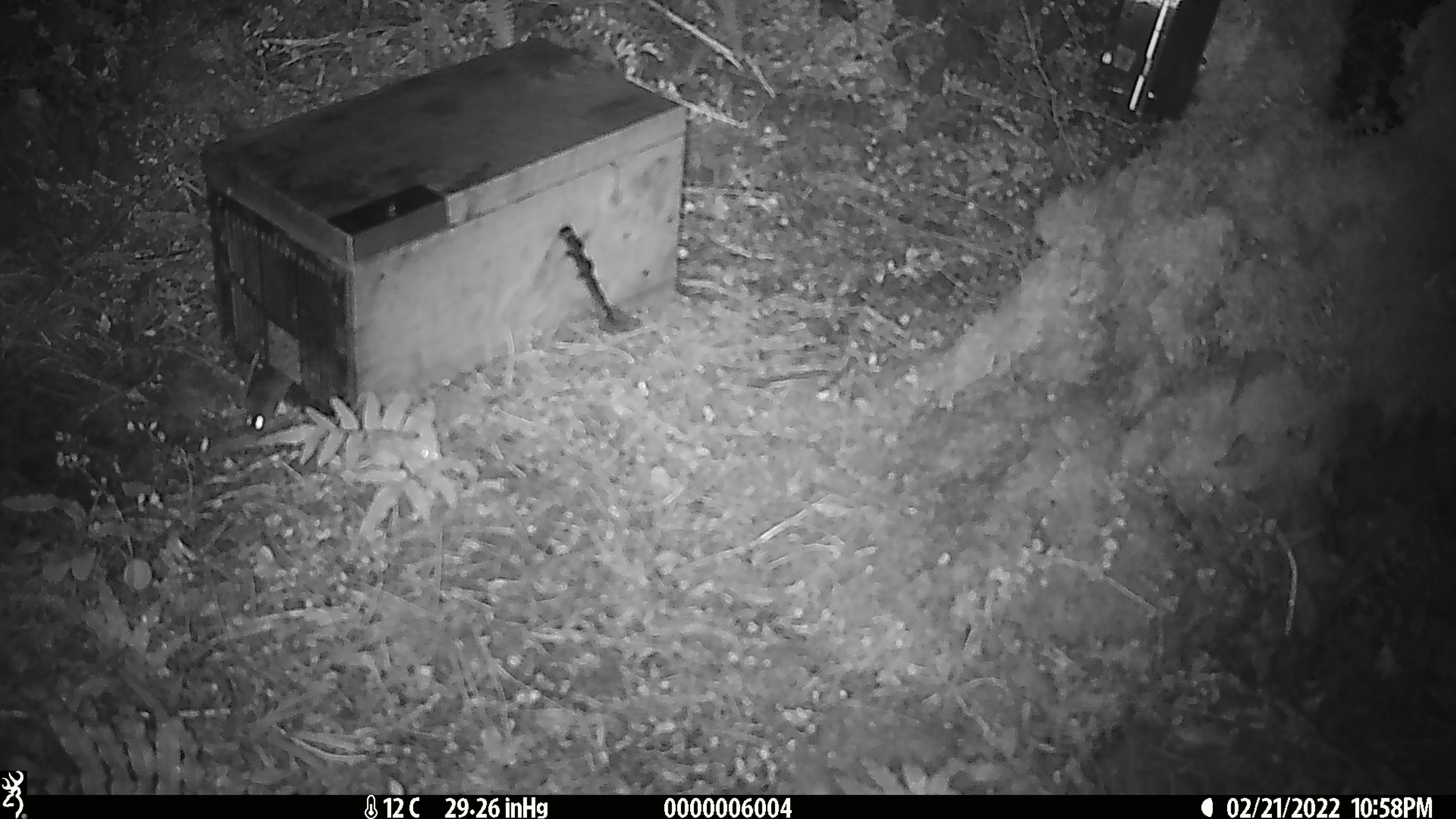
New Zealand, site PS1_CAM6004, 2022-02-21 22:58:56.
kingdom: Animalia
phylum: Chordata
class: Mammalia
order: Rodentia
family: Muridae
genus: Mus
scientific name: Mus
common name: mouse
Mouse (Mus).